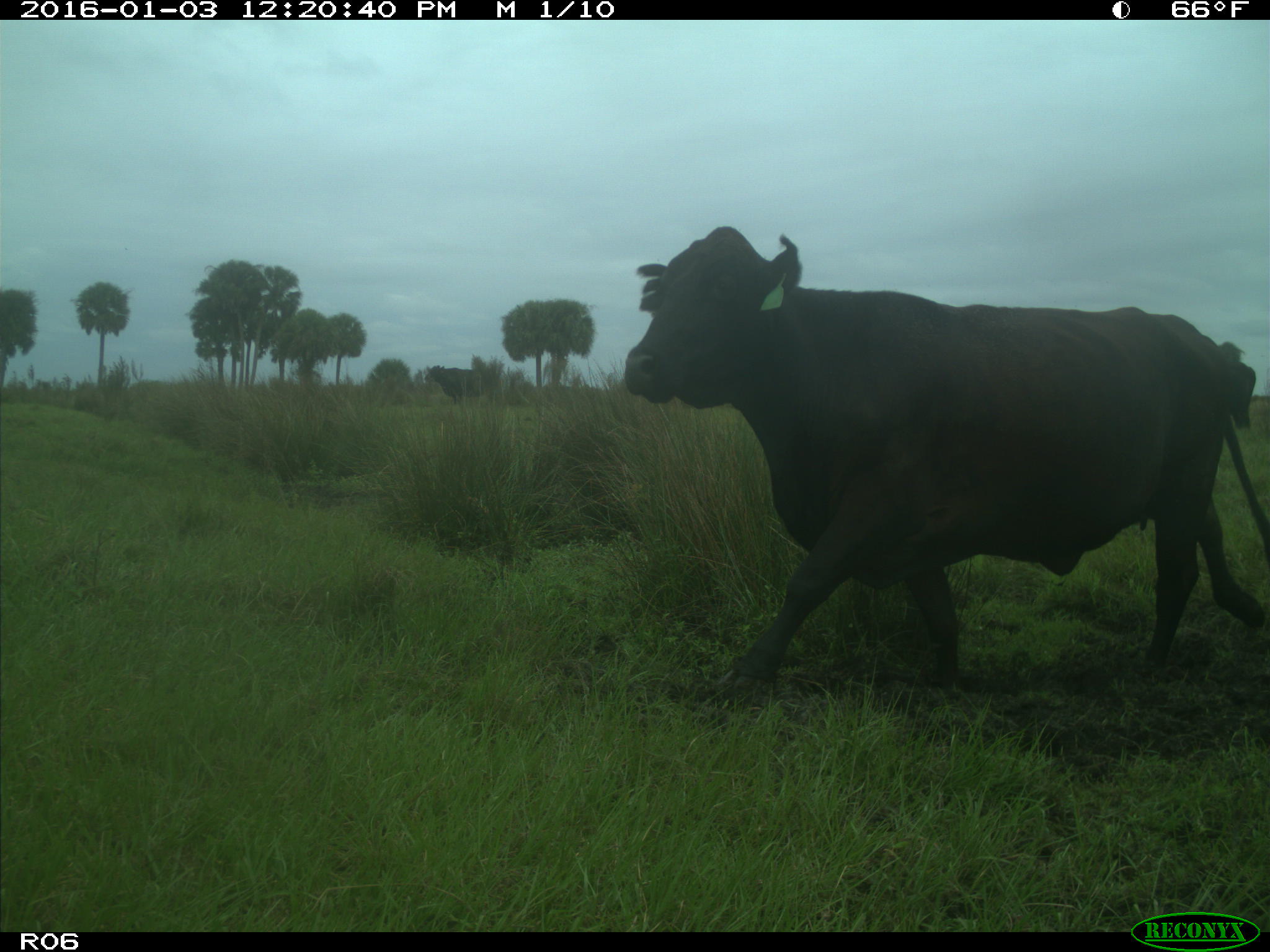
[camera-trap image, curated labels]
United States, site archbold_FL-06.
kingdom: Animalia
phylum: Chordata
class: Mammalia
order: Artiodactyla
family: Bovidae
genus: Bos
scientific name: Bos taurus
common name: domestic cow